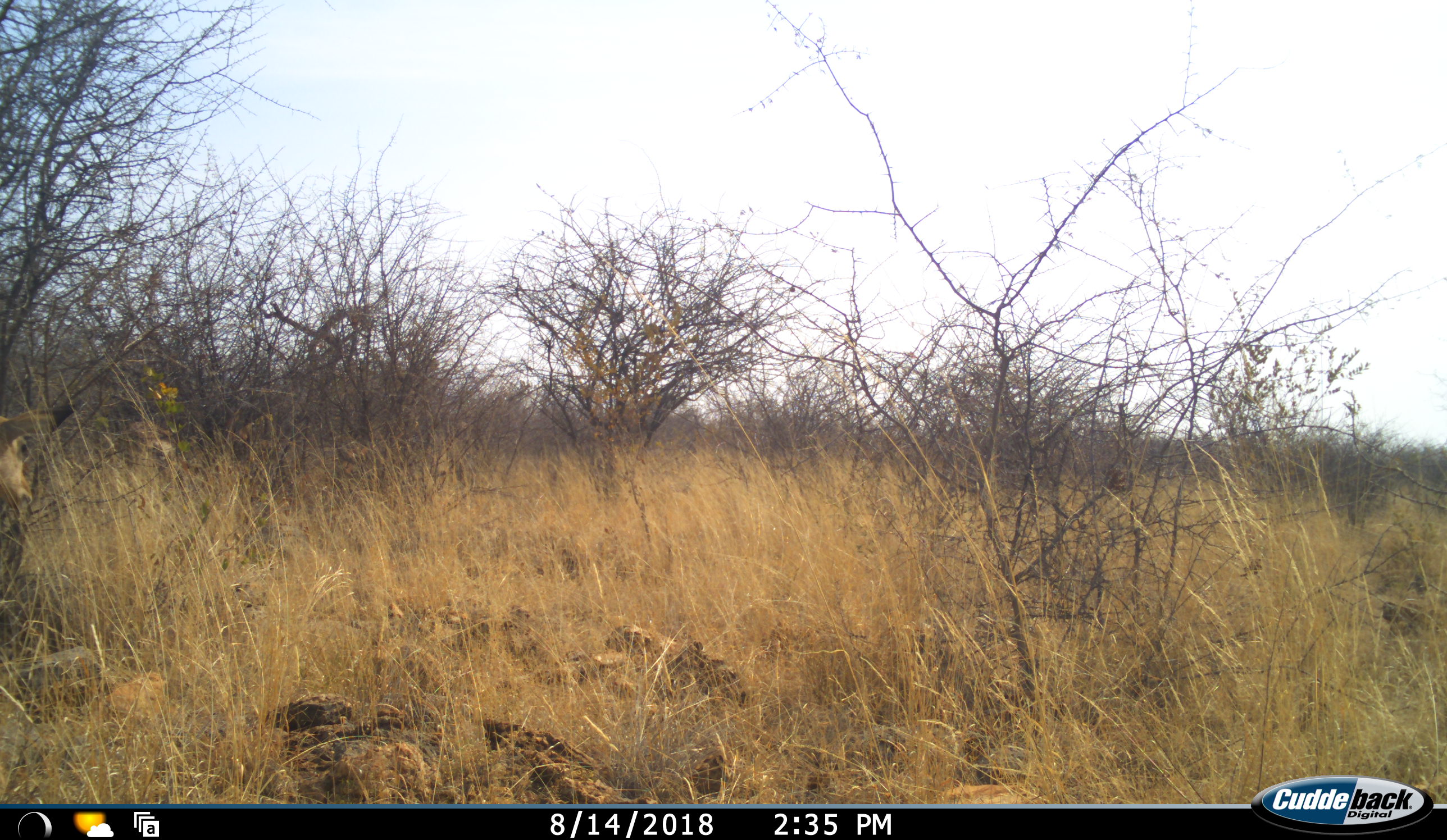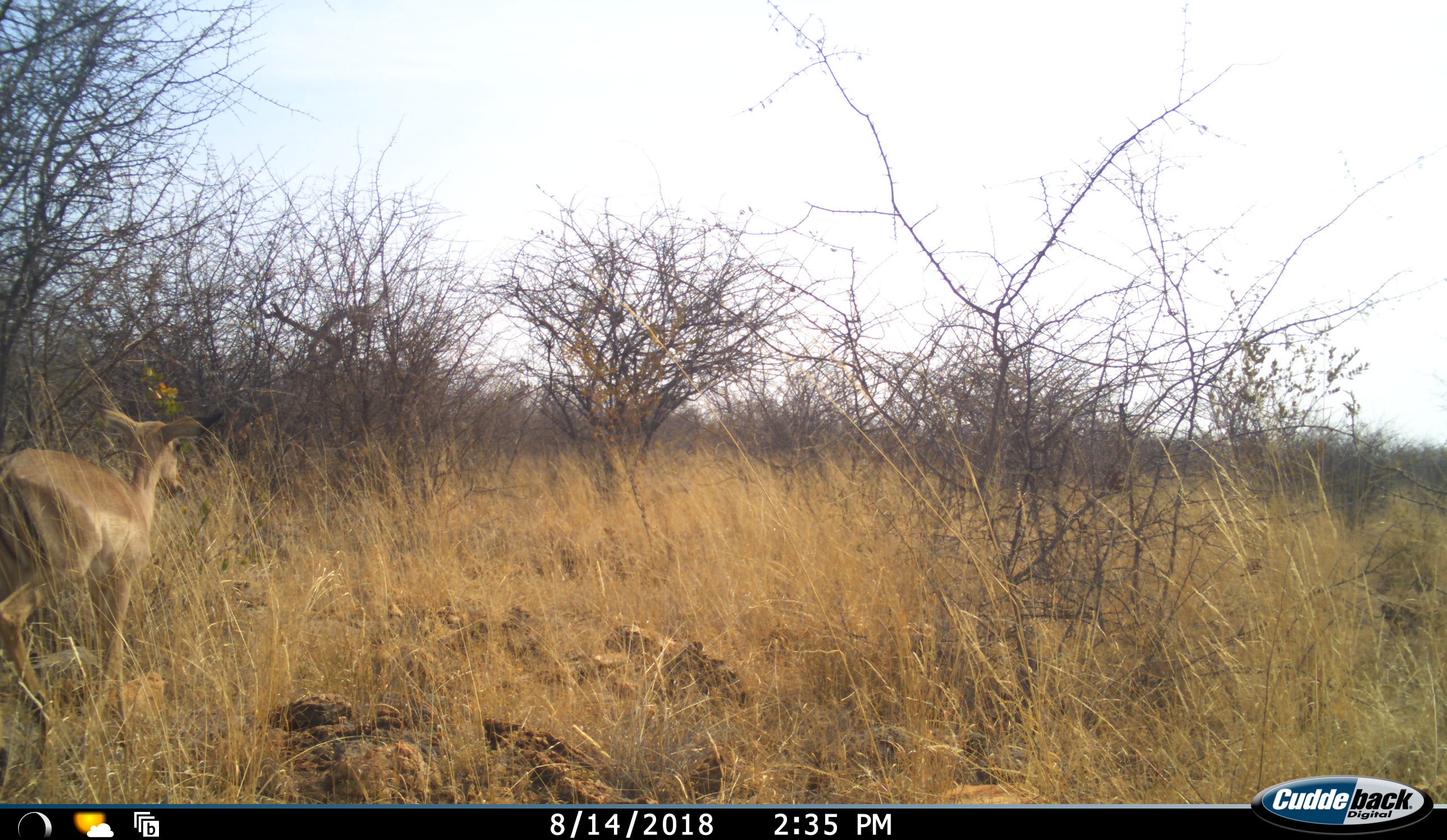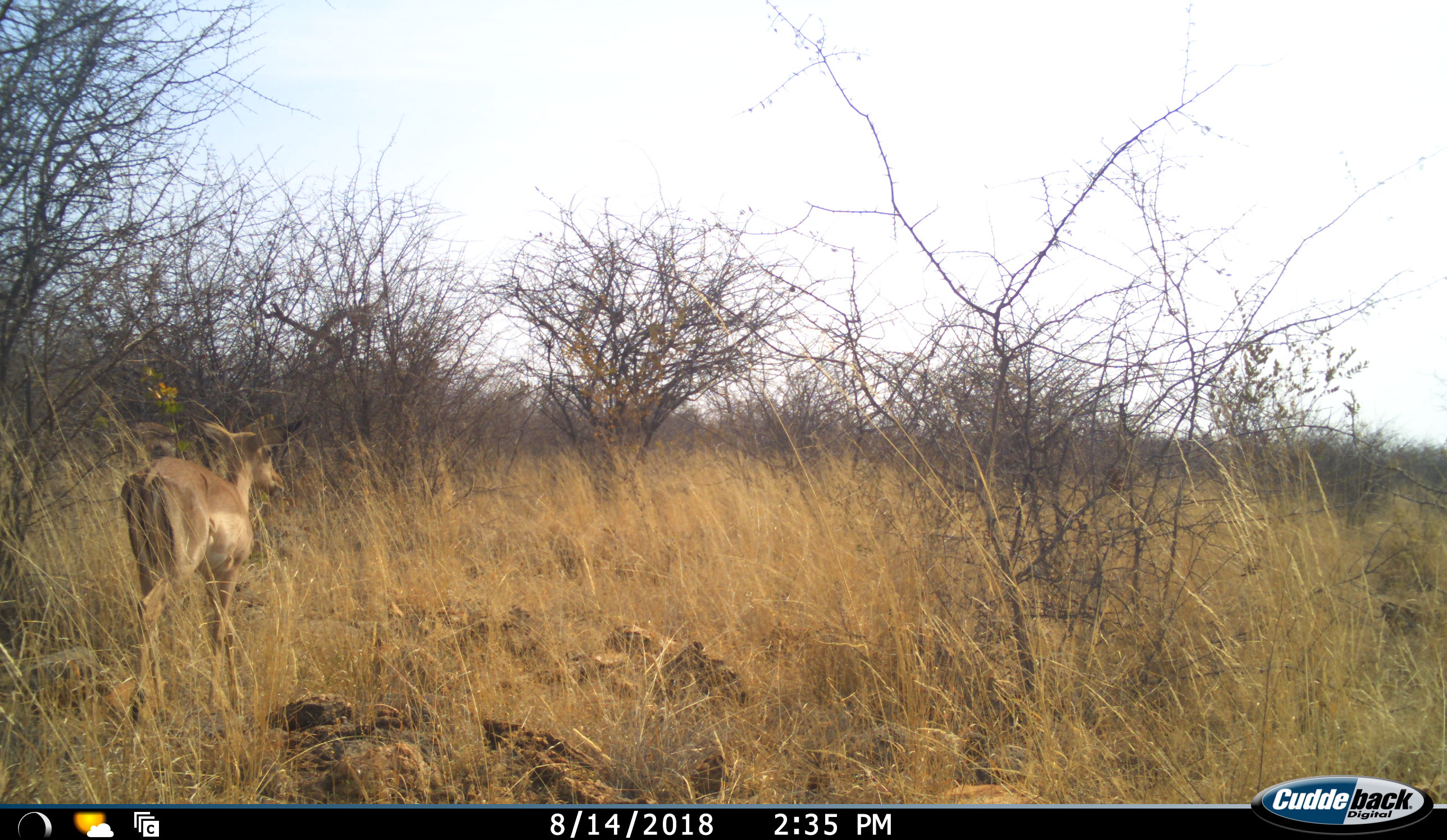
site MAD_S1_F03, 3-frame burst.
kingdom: Animalia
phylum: Chordata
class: Mammalia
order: Artiodactyla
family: Bovidae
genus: Aepyceros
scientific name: Aepyceros melampus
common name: impala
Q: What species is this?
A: Impala (Aepyceros melampus).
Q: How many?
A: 1.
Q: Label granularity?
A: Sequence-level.